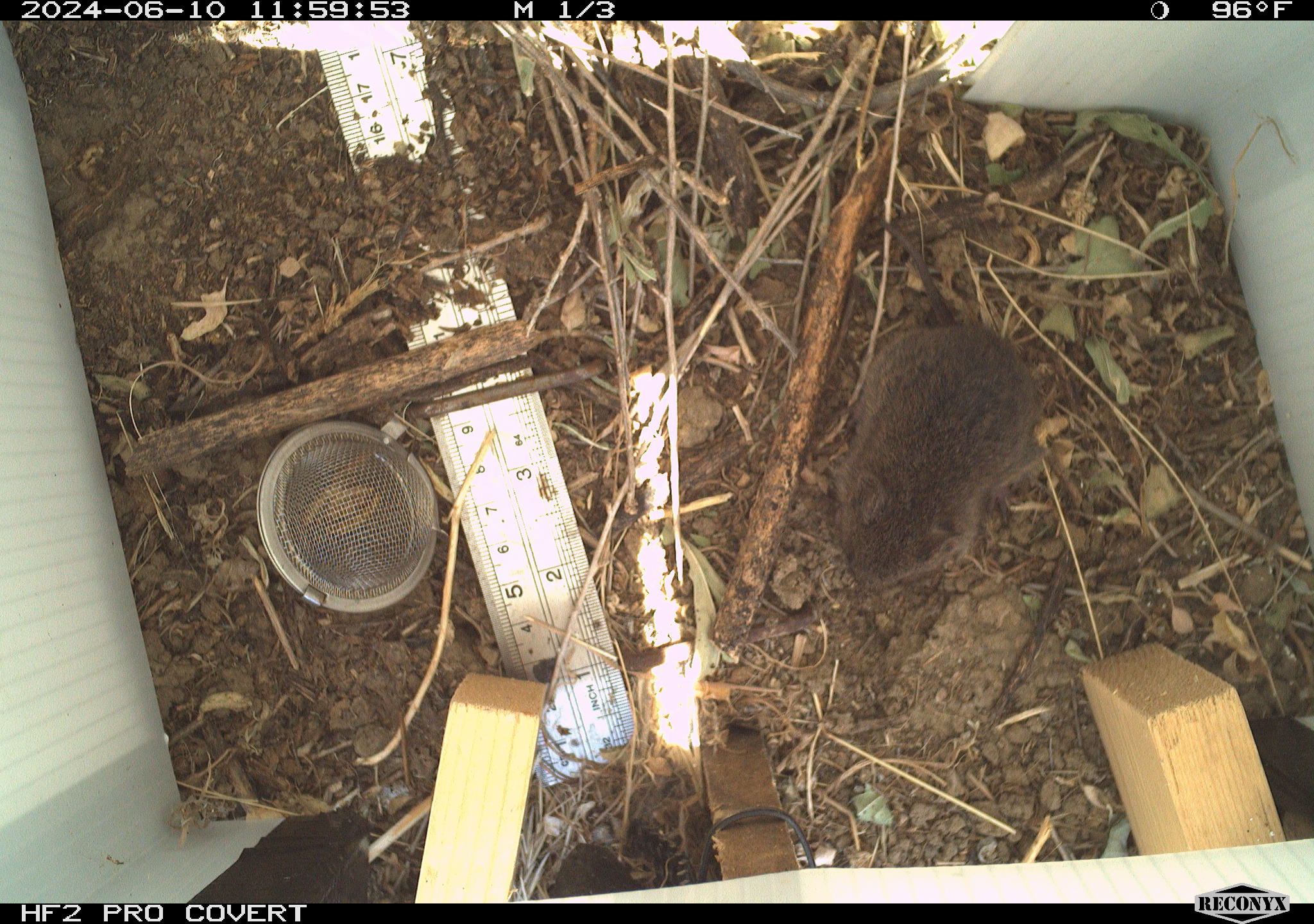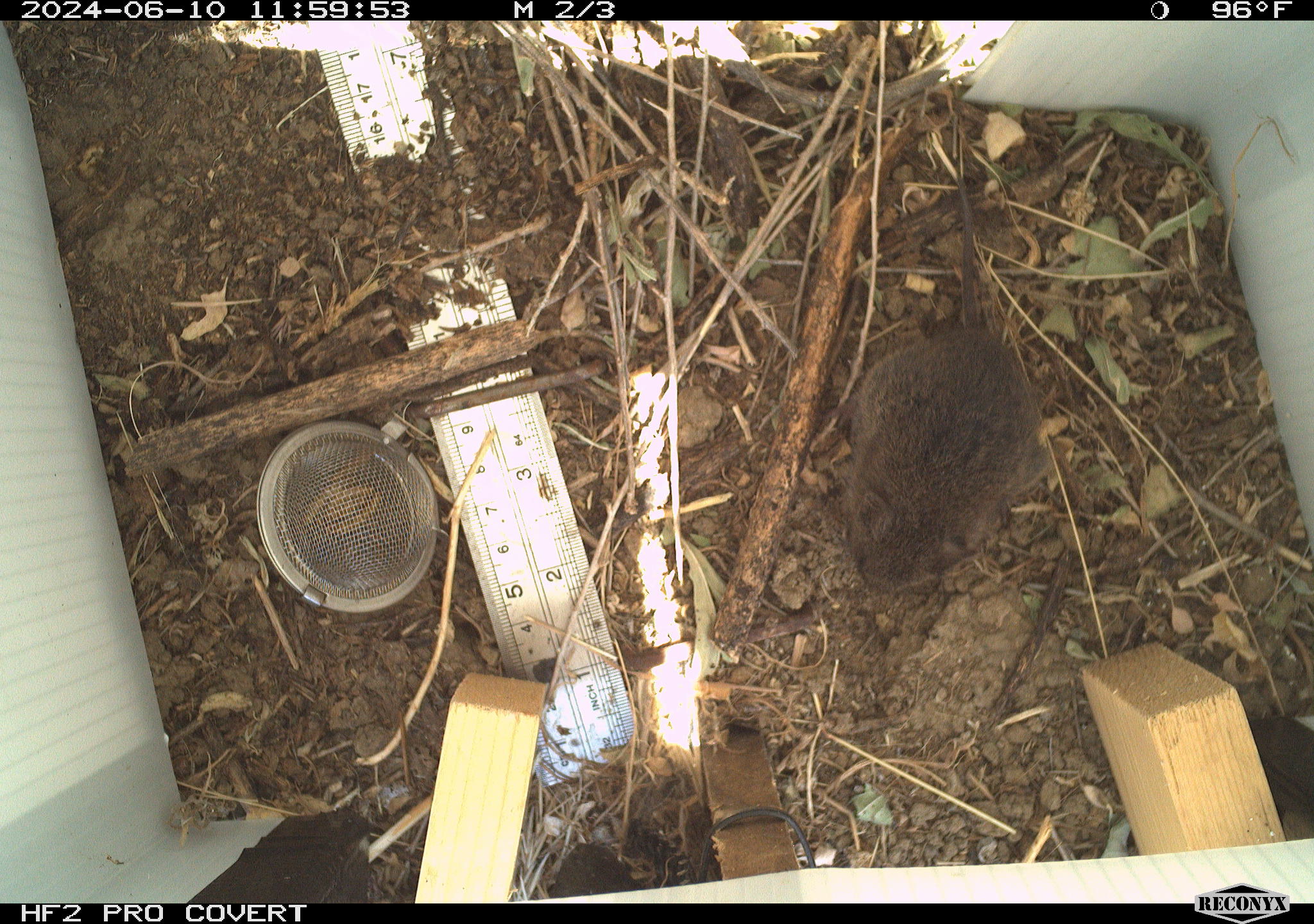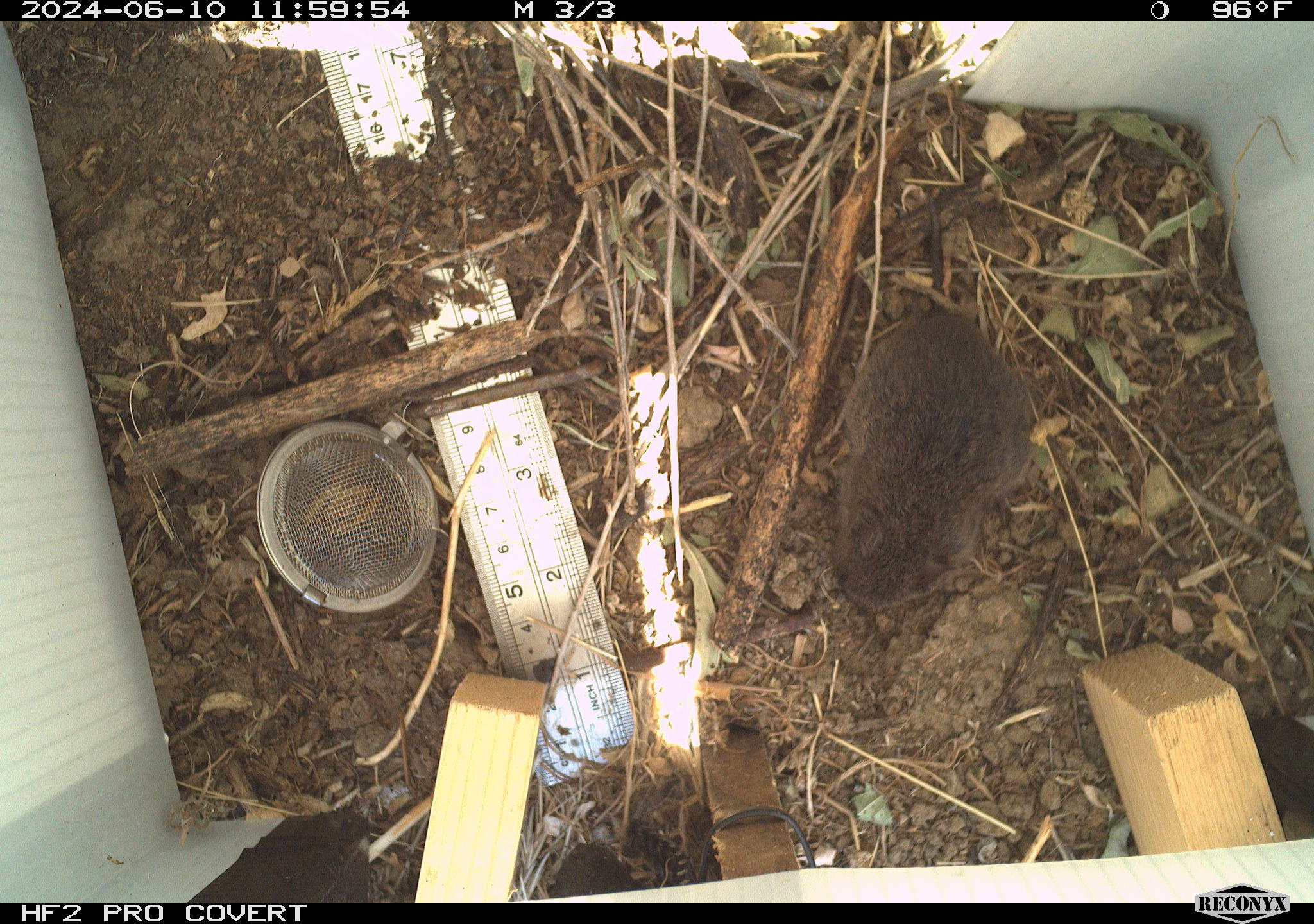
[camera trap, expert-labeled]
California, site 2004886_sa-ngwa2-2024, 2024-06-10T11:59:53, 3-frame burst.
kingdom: Animalia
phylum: Chordata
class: Mammalia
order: Rodentia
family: Cricetidae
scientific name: Arvicolinae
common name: voles, lemmings, and muskrats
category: arvicolinae subfamily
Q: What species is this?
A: Arvicolinae subfamily (voles, lemmings, and muskrats) (Arvicolinae).